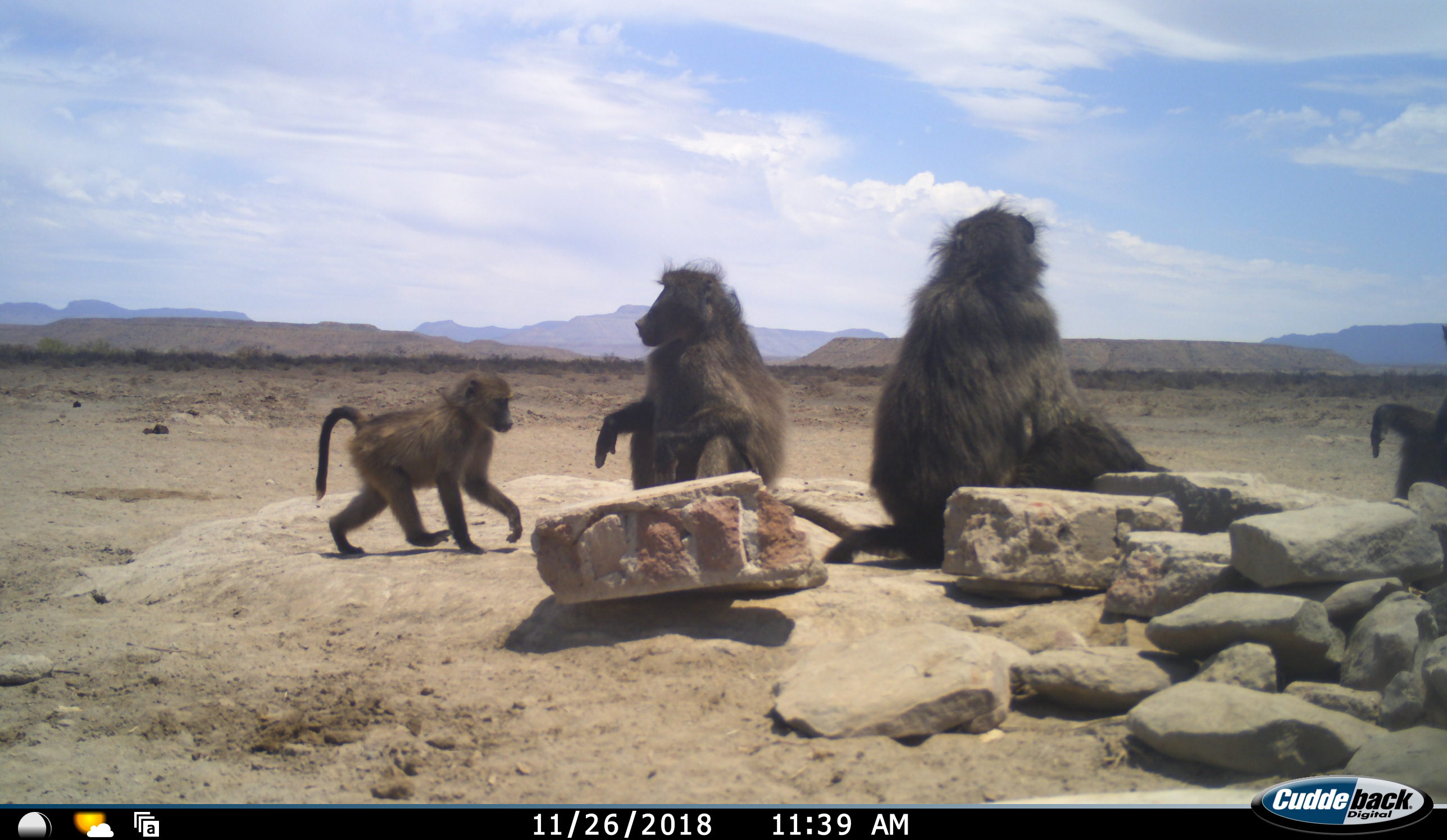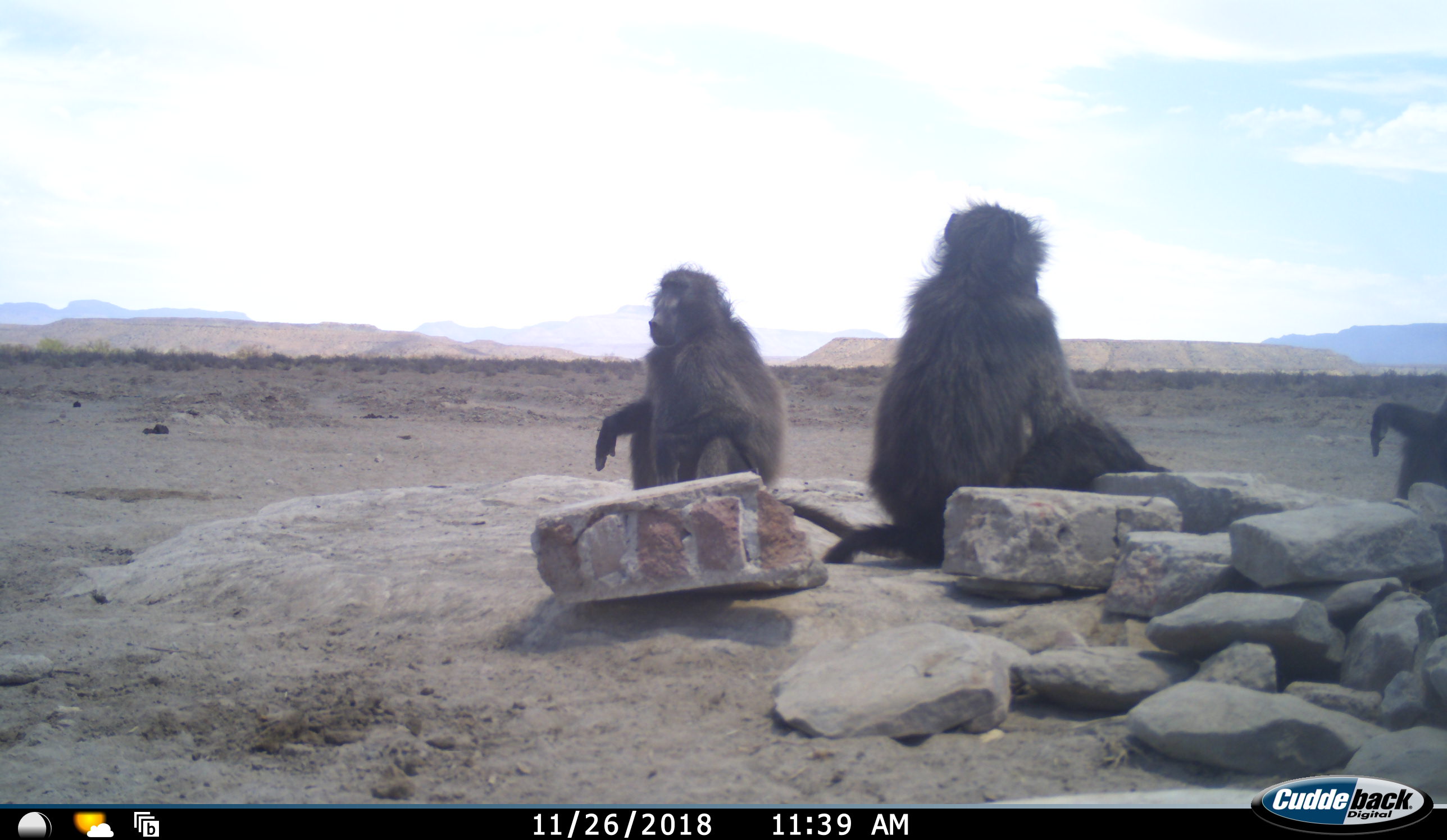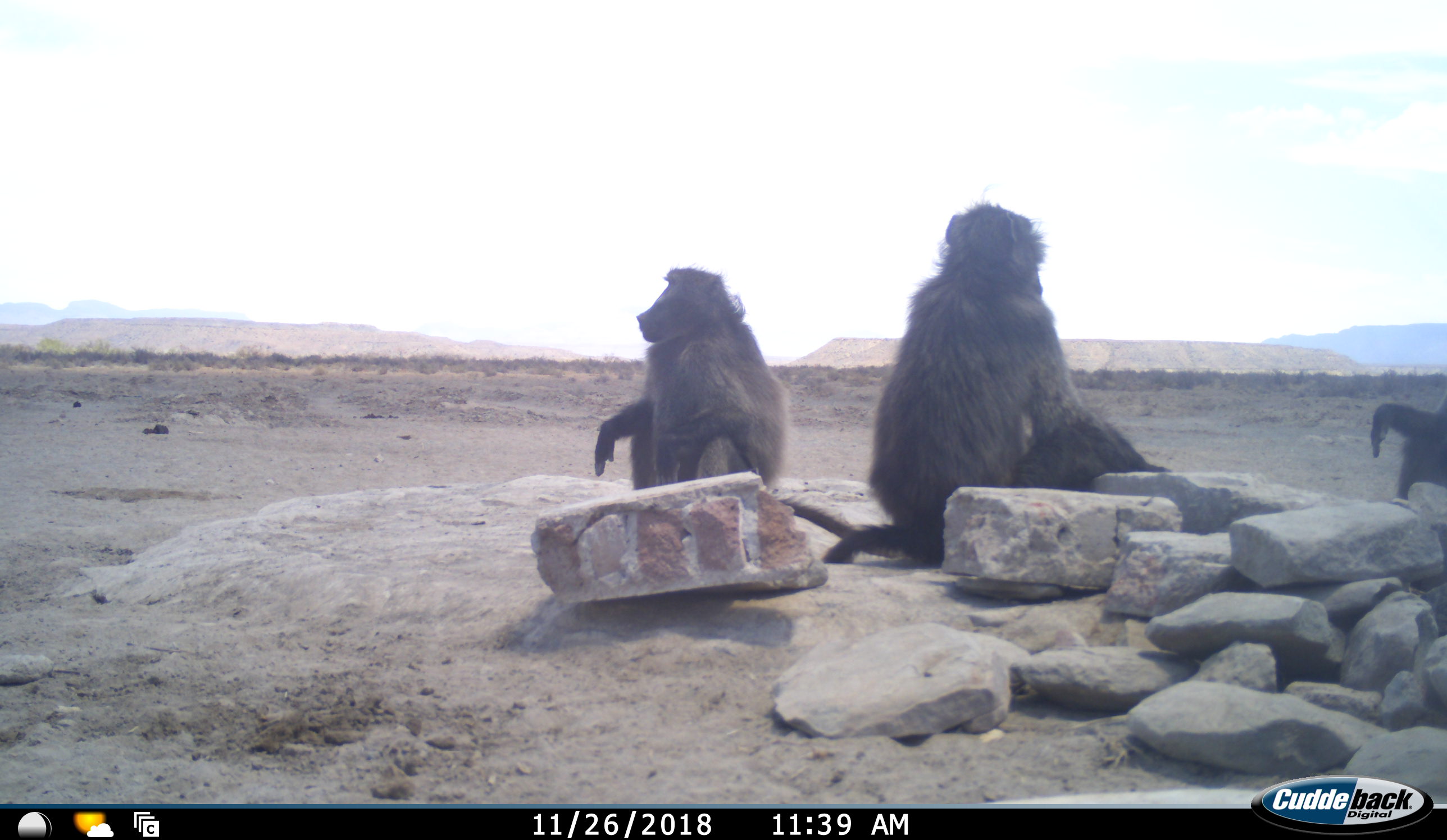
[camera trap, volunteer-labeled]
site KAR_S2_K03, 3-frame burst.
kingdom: Animalia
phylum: Chordata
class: Mammalia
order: Primates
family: Cercopithecidae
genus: Papio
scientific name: Papio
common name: baboon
Baboon (Papio), count 4. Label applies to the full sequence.